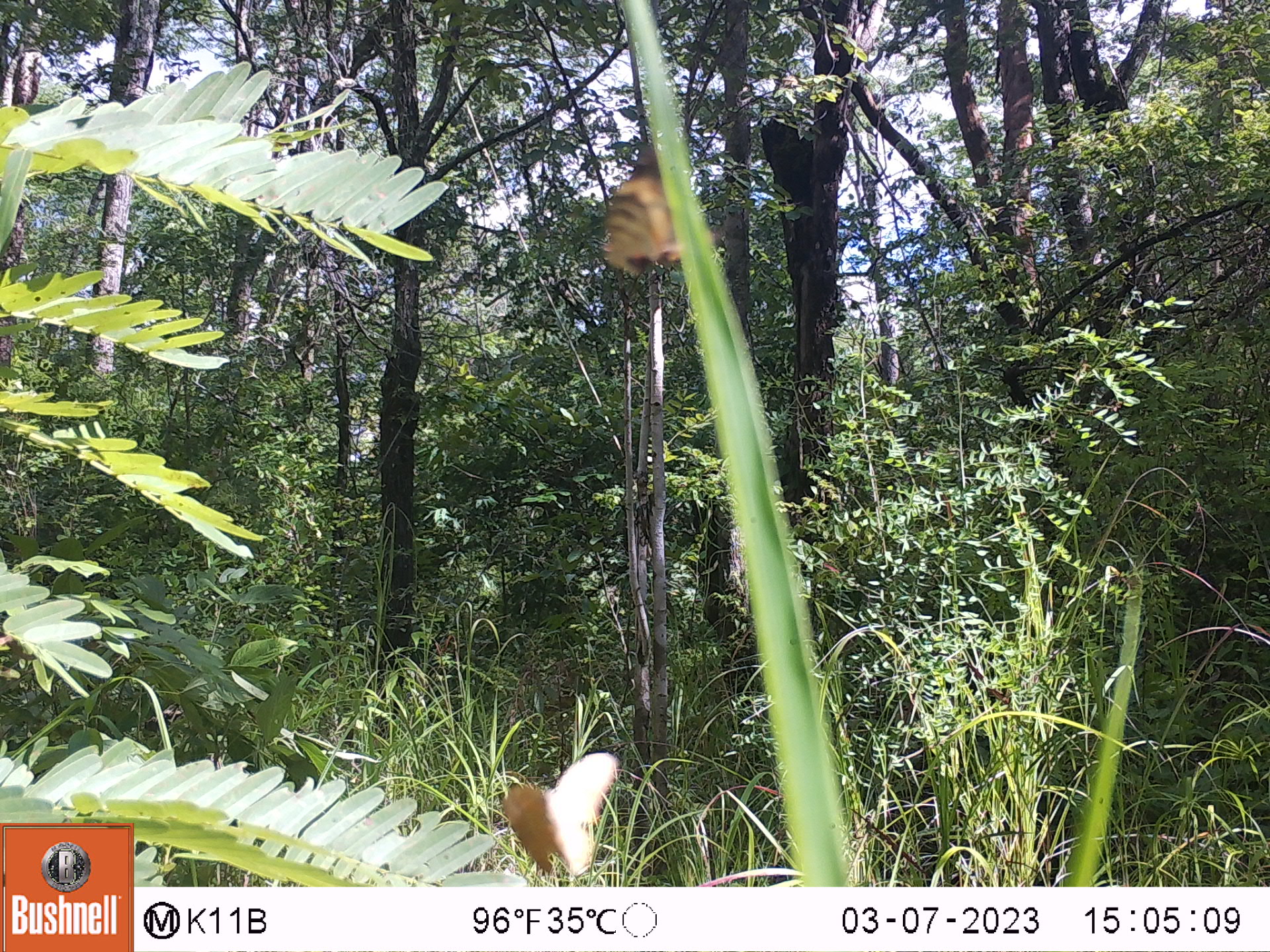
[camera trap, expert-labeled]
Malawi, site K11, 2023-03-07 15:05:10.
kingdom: Animalia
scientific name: Animalia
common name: other animal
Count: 2.